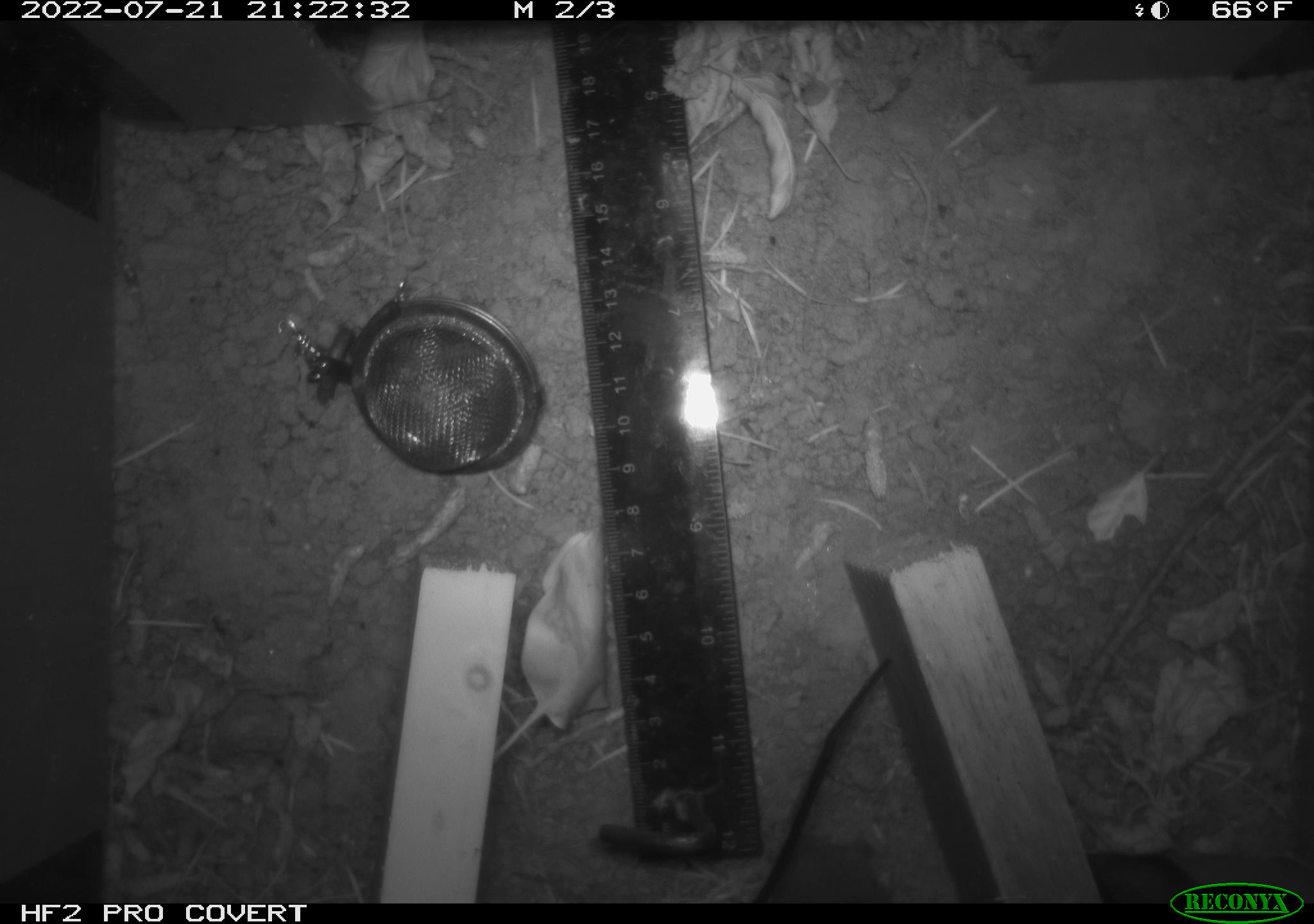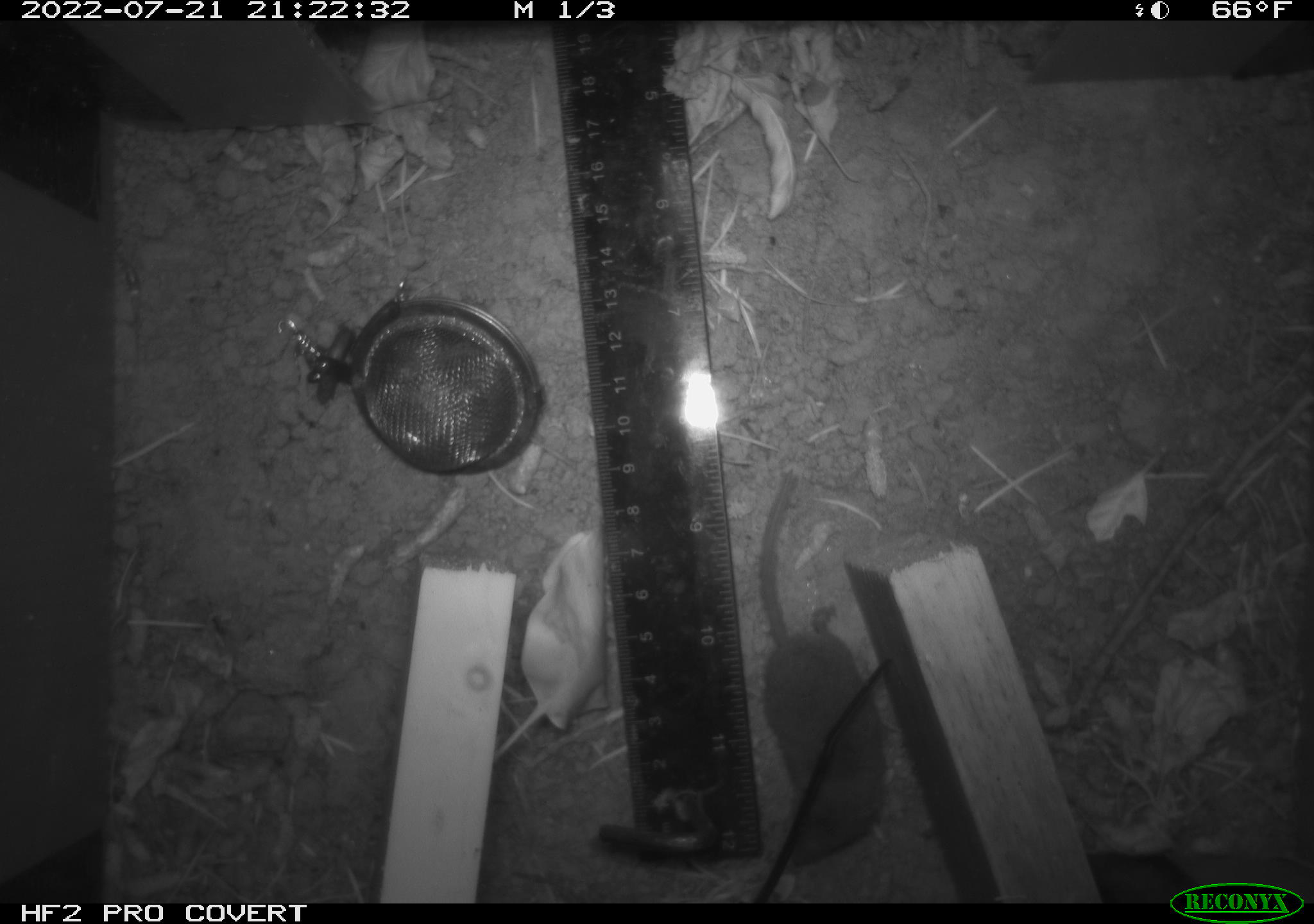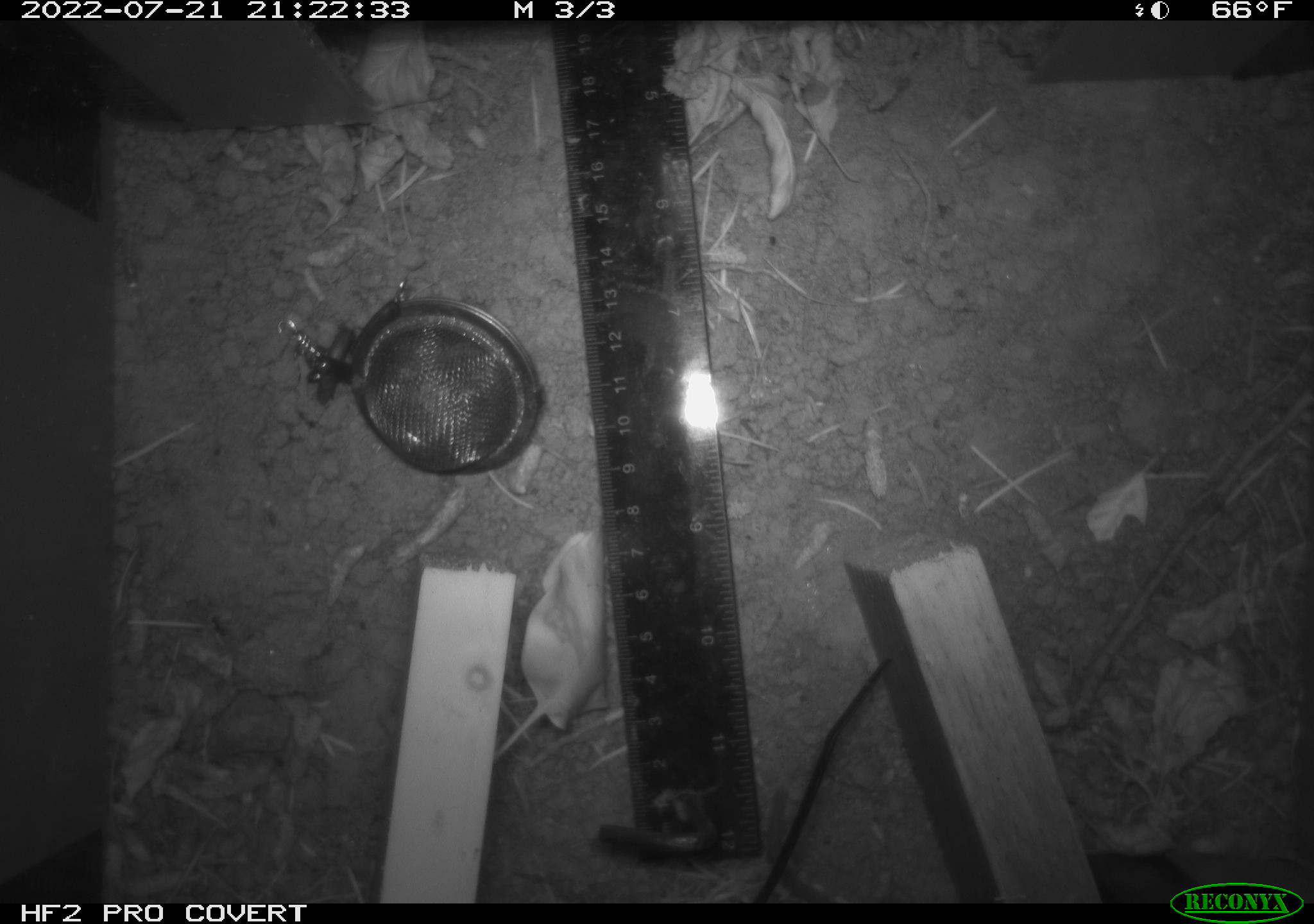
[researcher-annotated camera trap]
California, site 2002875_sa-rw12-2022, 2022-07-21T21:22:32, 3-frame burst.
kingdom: Animalia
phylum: Chordata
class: Mammalia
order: Eulipotyphla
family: Soricidae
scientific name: Soricidae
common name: shrews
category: soricidae family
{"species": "soricidae family (shrews) (Soricidae)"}